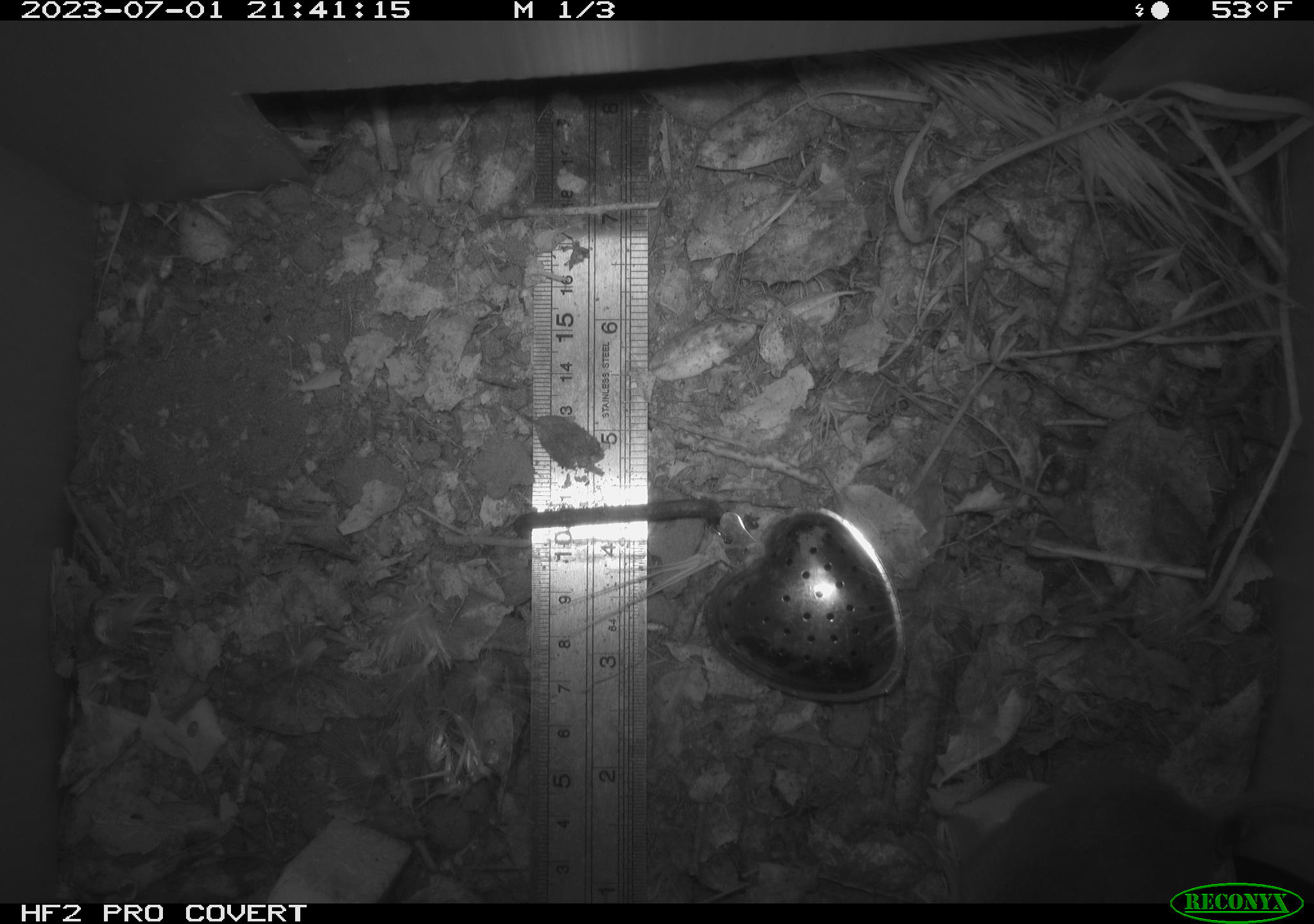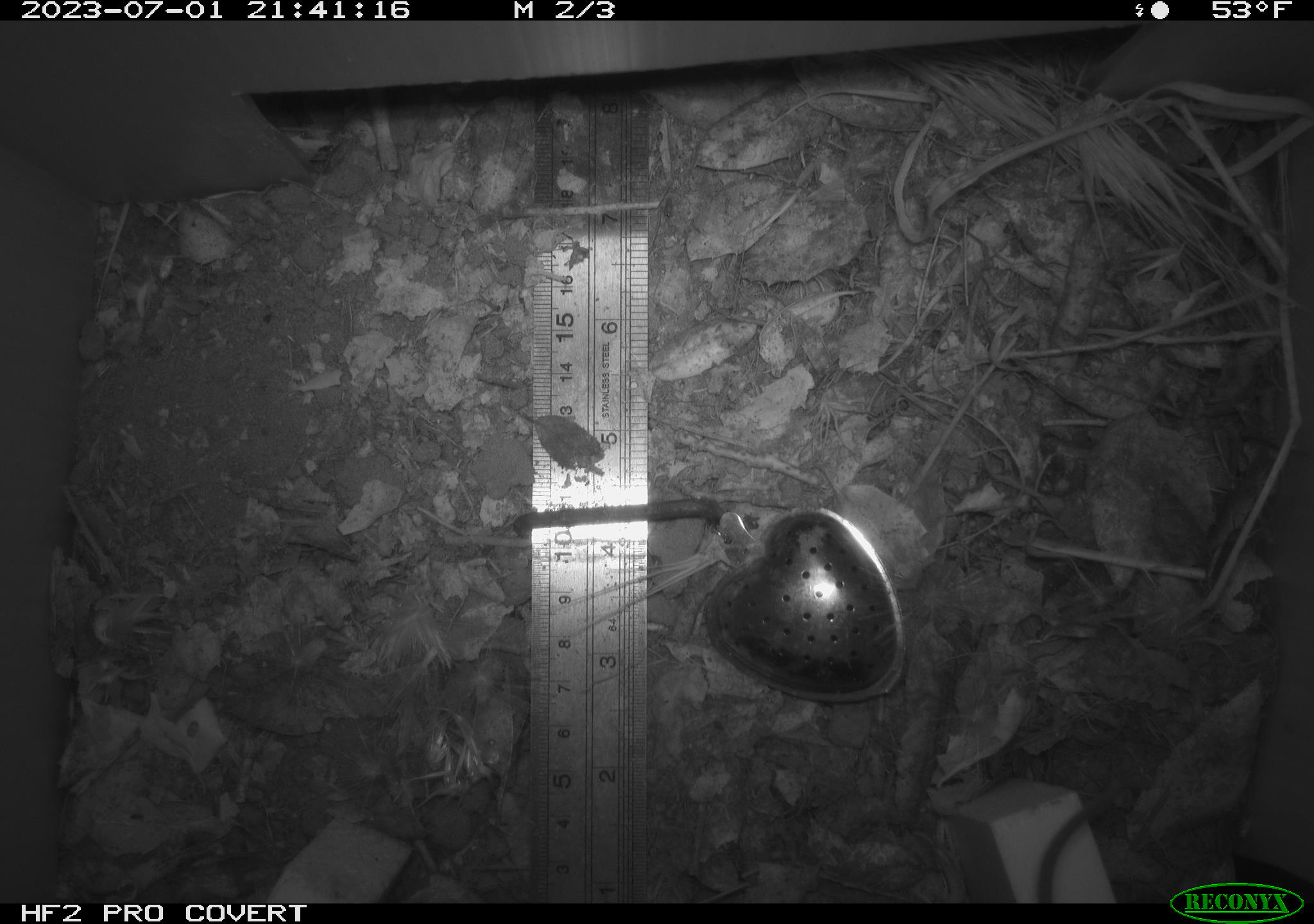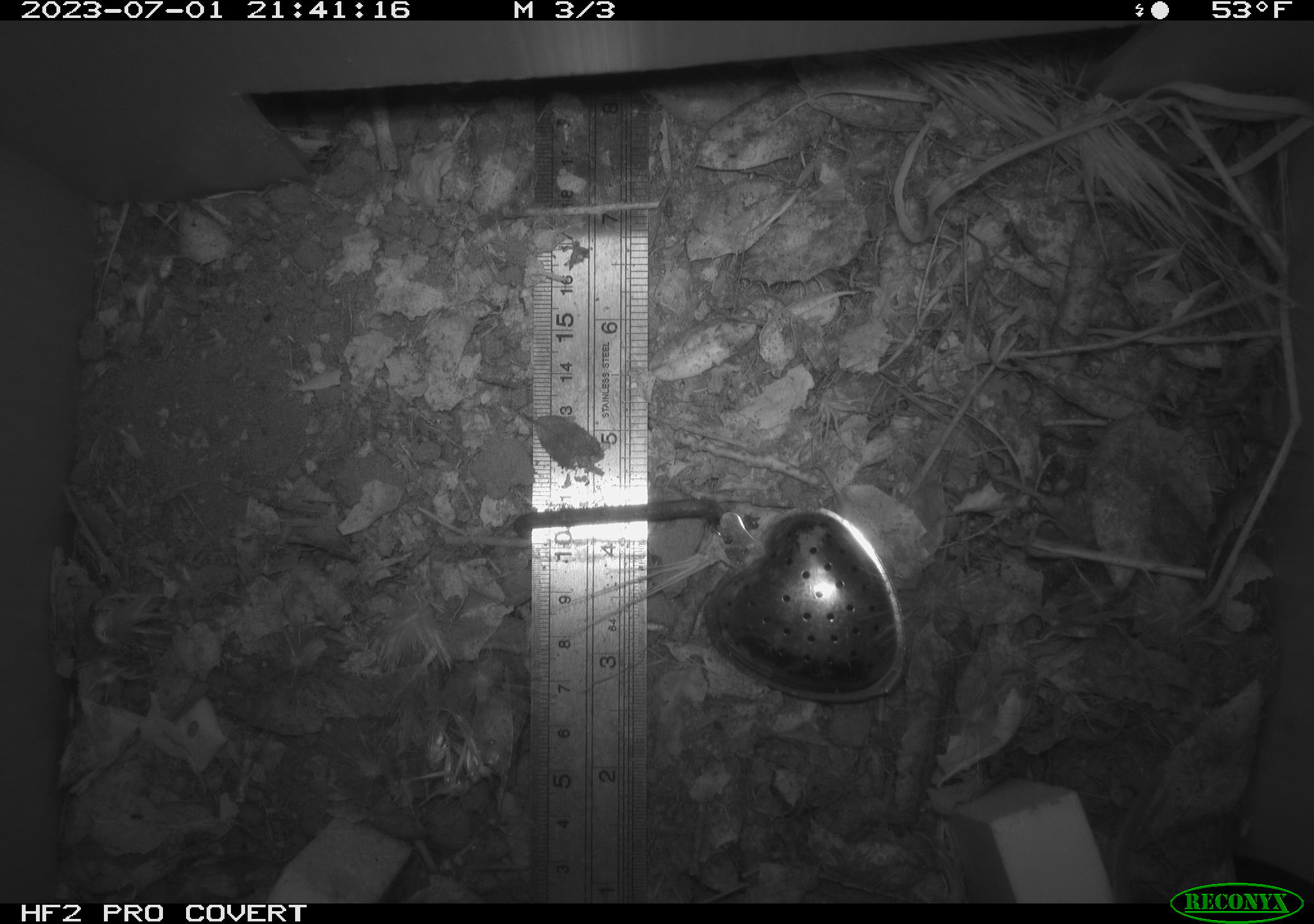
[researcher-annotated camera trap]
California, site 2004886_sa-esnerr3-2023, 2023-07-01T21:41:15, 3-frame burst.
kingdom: Animalia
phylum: Chordata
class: Mammalia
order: Rodentia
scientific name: Rodentia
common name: mouse species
Mouse species (Rodentia).